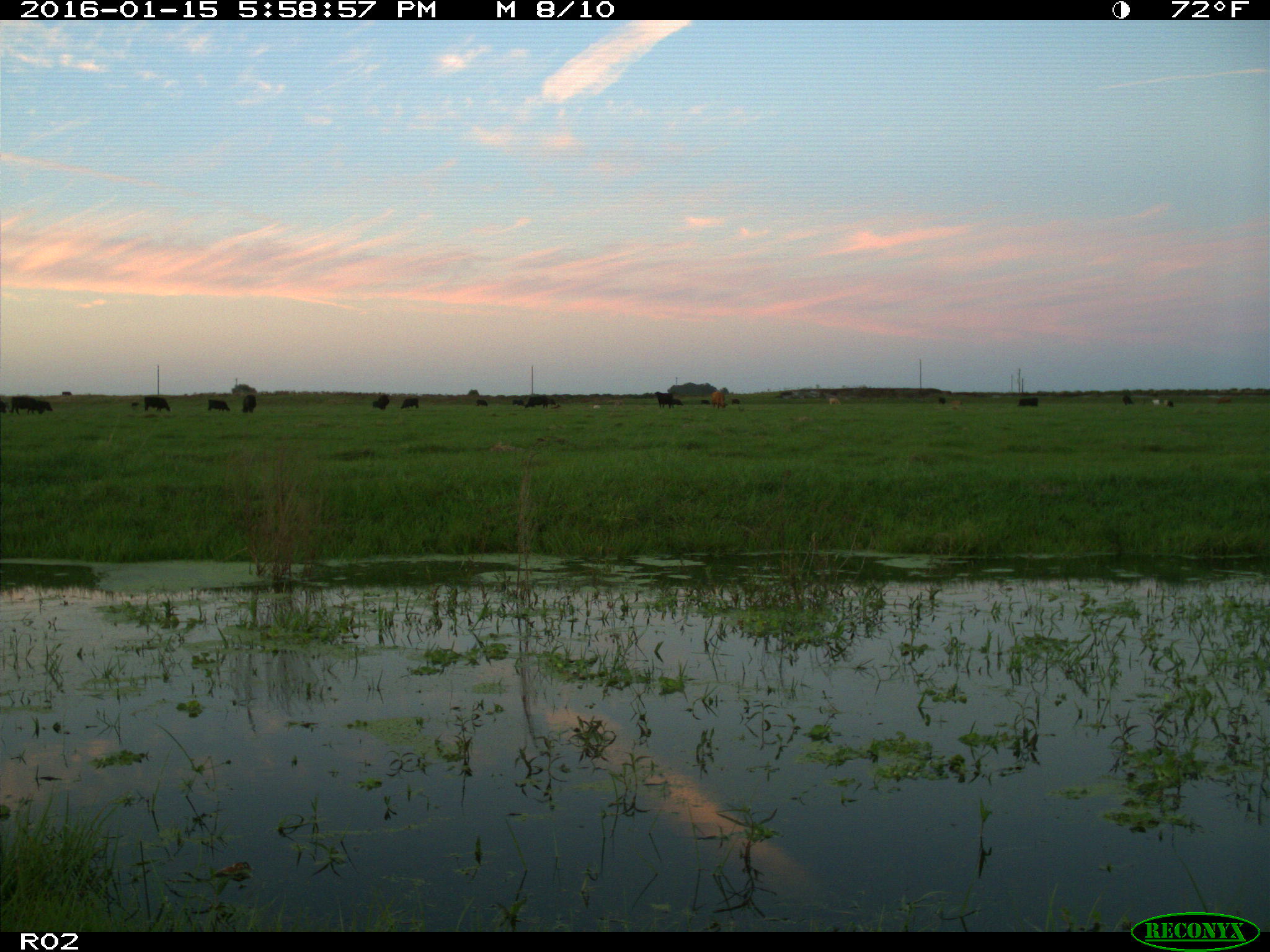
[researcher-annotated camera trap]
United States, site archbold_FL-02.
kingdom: Animalia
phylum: Chordata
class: Mammalia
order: Artiodactyla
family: Bovidae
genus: Bos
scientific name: Bos taurus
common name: domestic cow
Bos taurus (domestic cow).